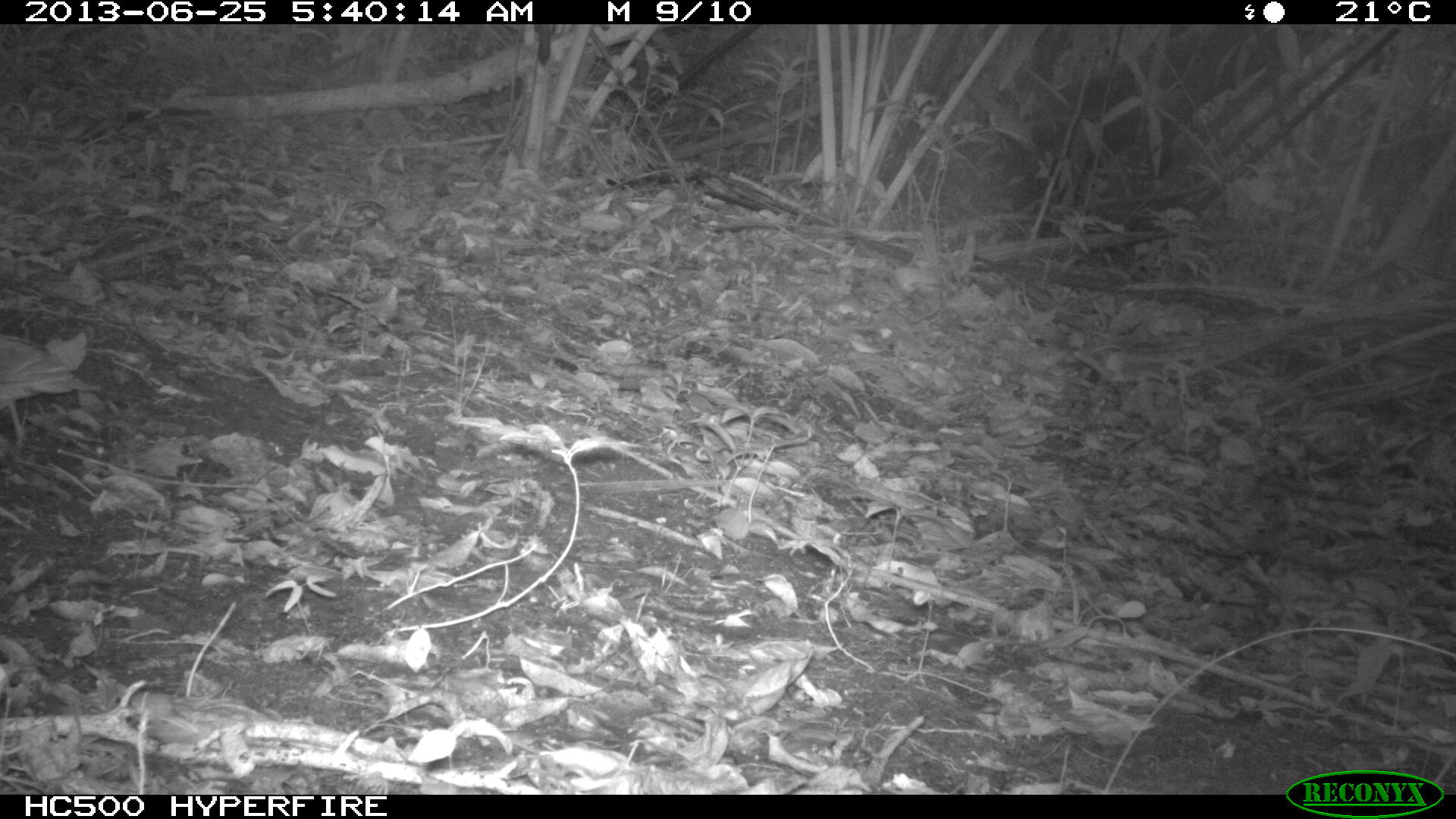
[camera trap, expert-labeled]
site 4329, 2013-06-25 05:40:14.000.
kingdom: Animalia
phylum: Chordata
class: Aves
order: Columbiformes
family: Columbidae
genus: Geotrygon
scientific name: Geotrygon montana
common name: ruddy quail-dove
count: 1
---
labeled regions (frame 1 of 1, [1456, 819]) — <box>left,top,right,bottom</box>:
geotrygon montana: <box>0,337,90,453</box>